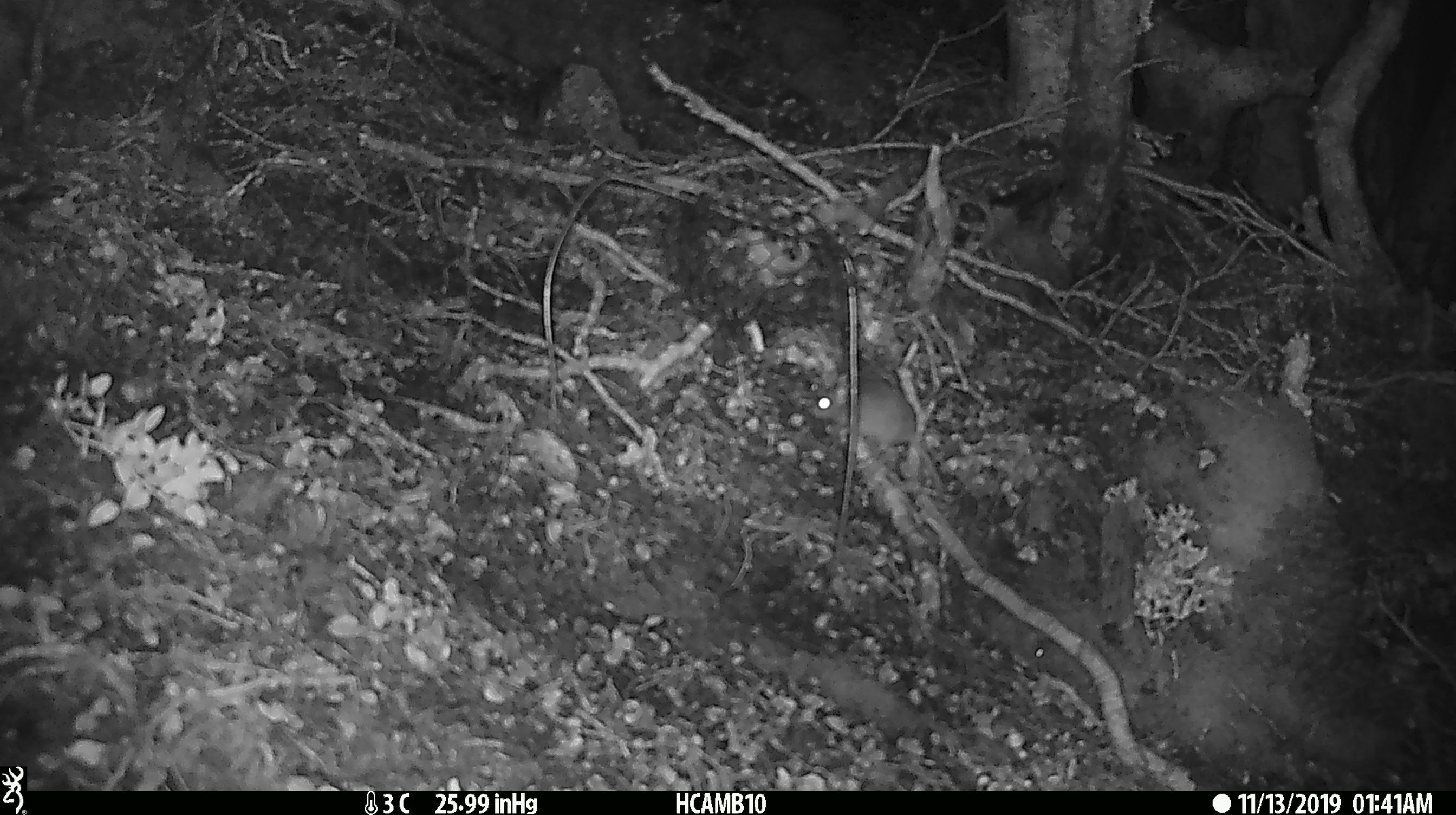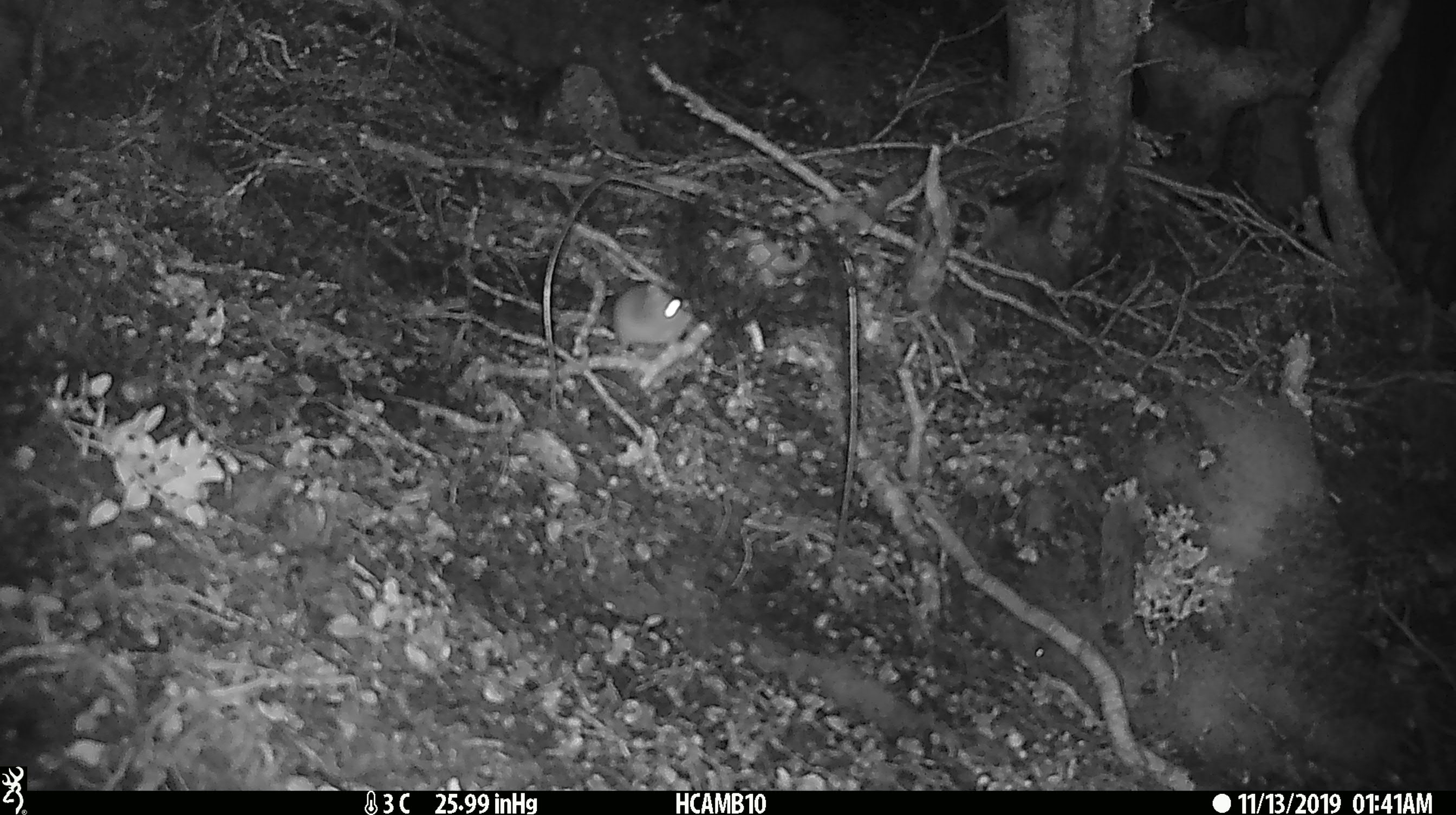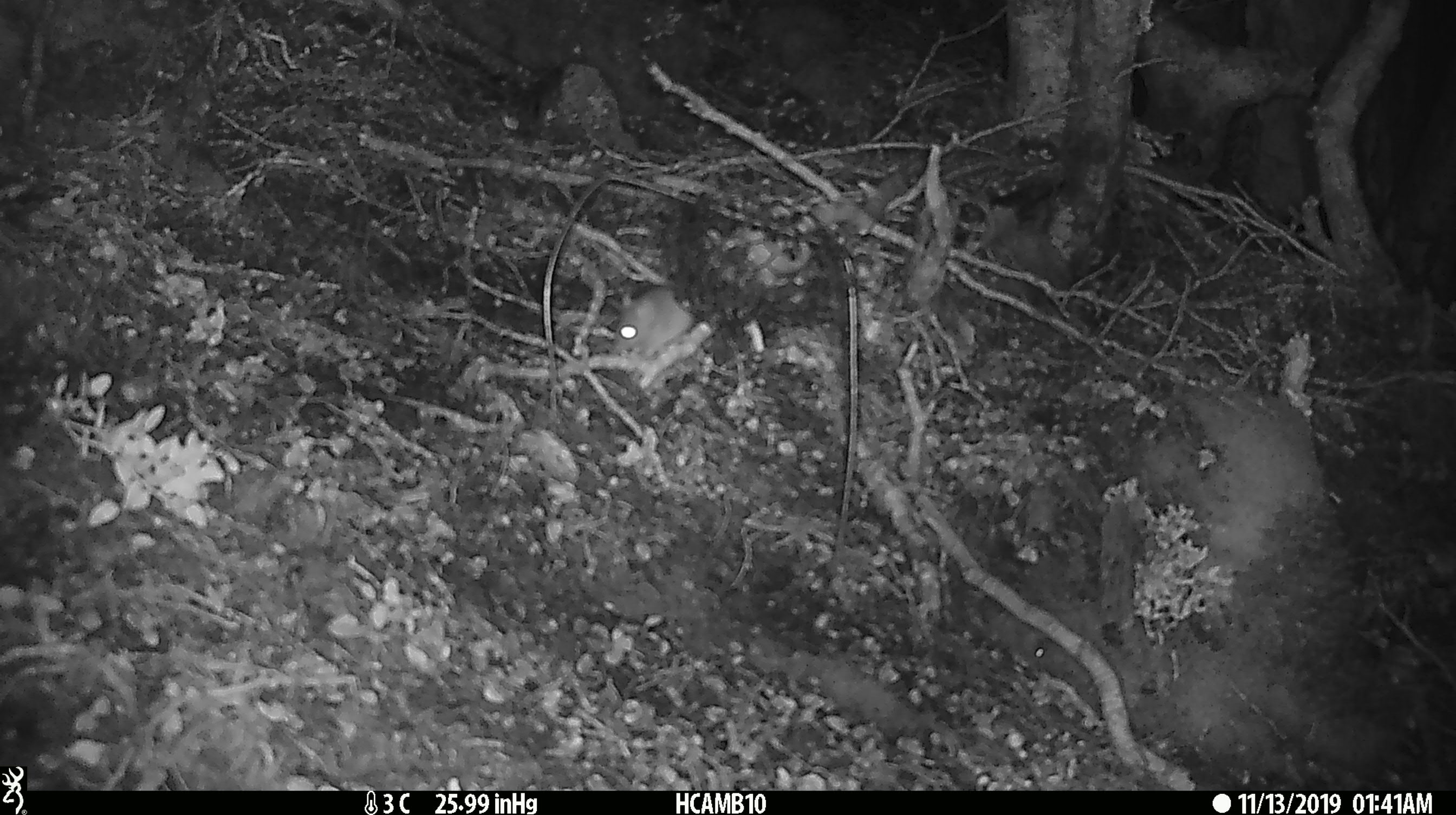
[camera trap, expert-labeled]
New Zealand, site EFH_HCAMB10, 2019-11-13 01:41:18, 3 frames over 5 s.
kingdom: Animalia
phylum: Chordata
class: Mammalia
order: Rodentia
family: Muridae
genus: Mus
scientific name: Mus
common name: mouse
Mouse (Mus).